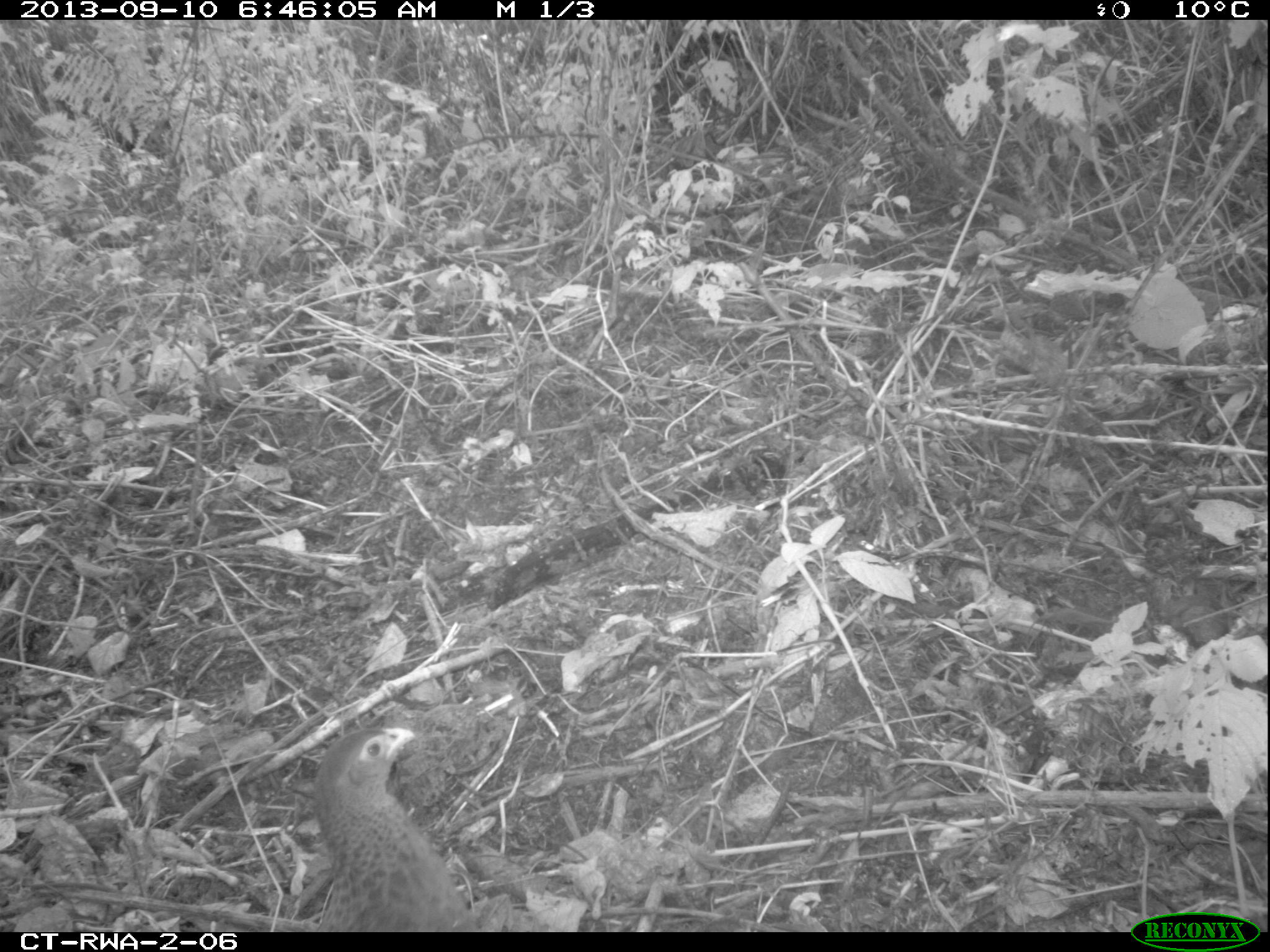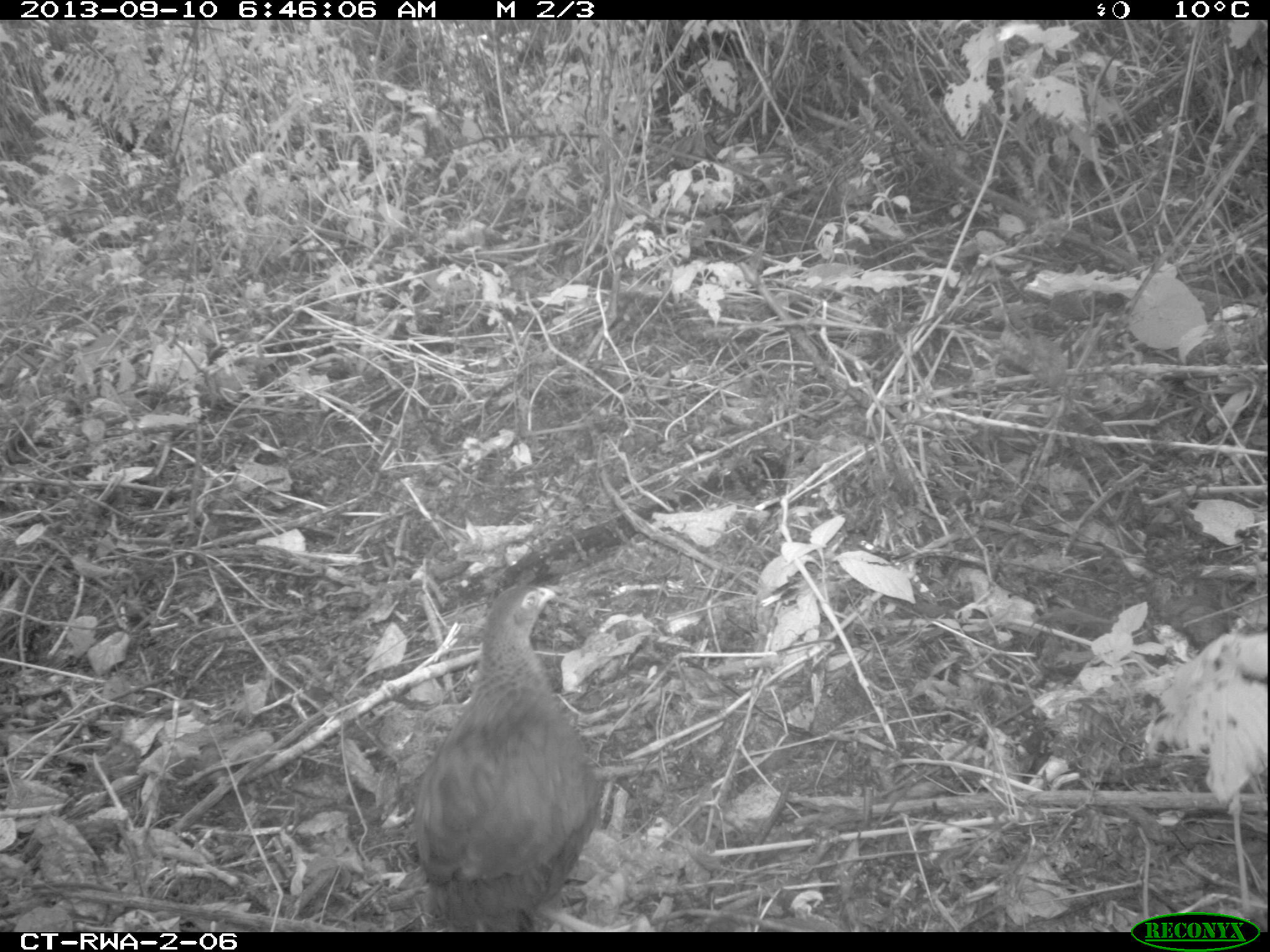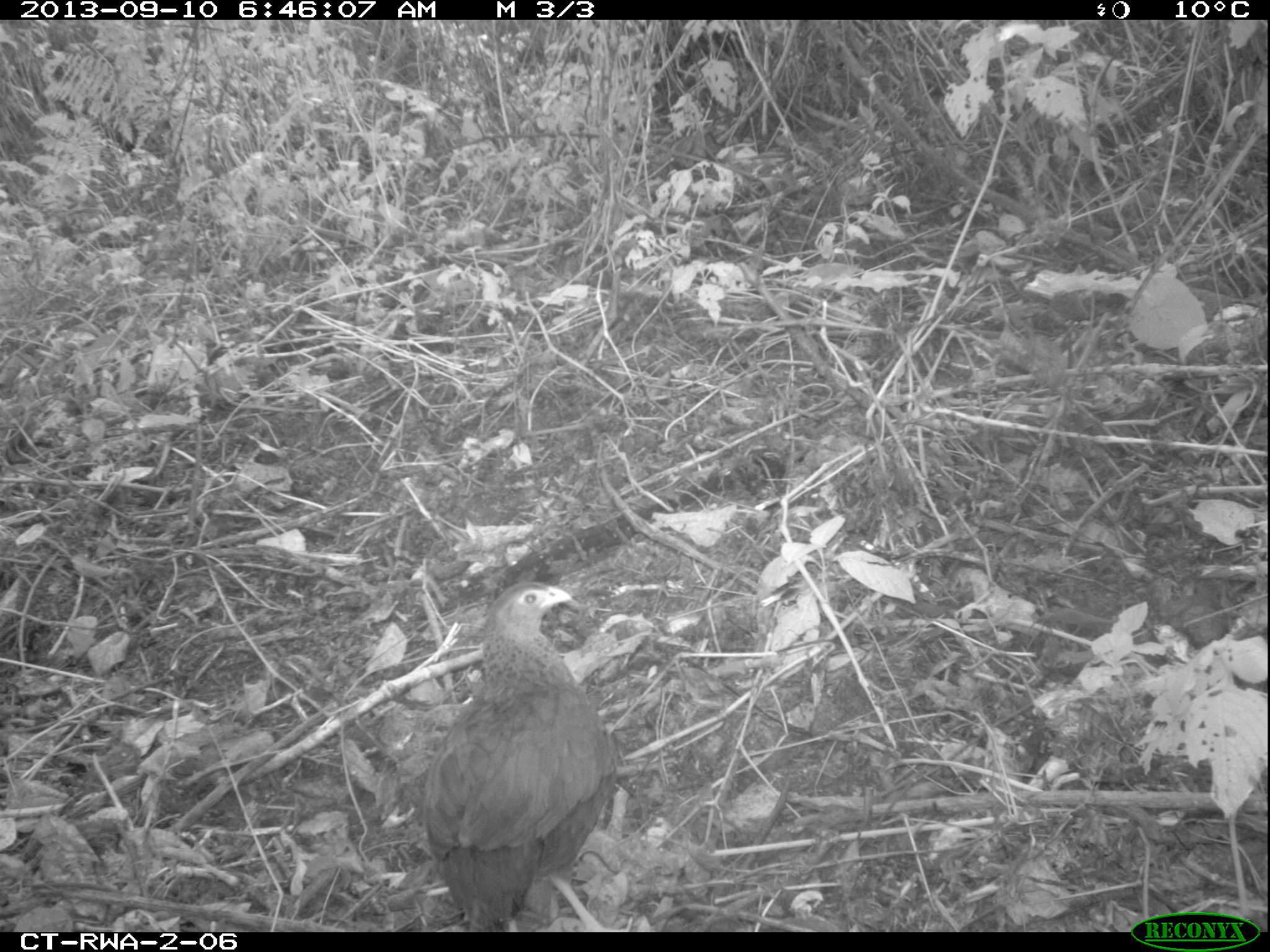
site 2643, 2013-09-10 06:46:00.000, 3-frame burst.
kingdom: Animalia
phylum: Chordata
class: Aves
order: Galliformes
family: Phasianidae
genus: Pternistis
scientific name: Pternistis nobilis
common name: handsome francolin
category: francolinus nobilis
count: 1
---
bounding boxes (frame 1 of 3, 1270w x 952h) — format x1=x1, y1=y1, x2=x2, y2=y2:
francolinus nobilis: x1=311, y1=726, x2=479, y2=931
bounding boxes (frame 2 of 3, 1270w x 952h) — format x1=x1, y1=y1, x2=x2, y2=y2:
francolinus nobilis: x1=384, y1=568, x2=622, y2=932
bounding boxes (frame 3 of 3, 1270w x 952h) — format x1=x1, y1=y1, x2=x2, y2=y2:
francolinus nobilis: x1=361, y1=570, x2=629, y2=930